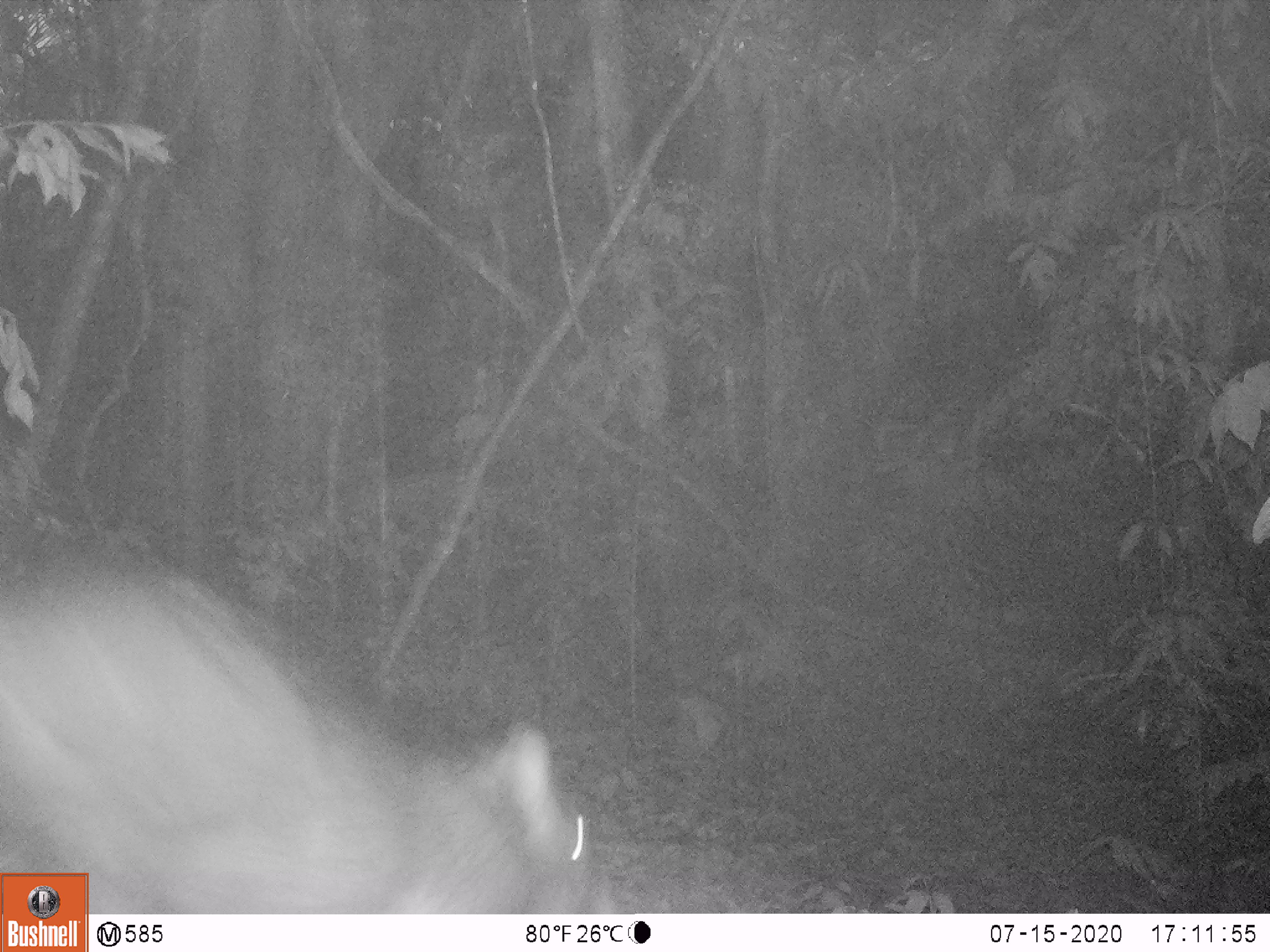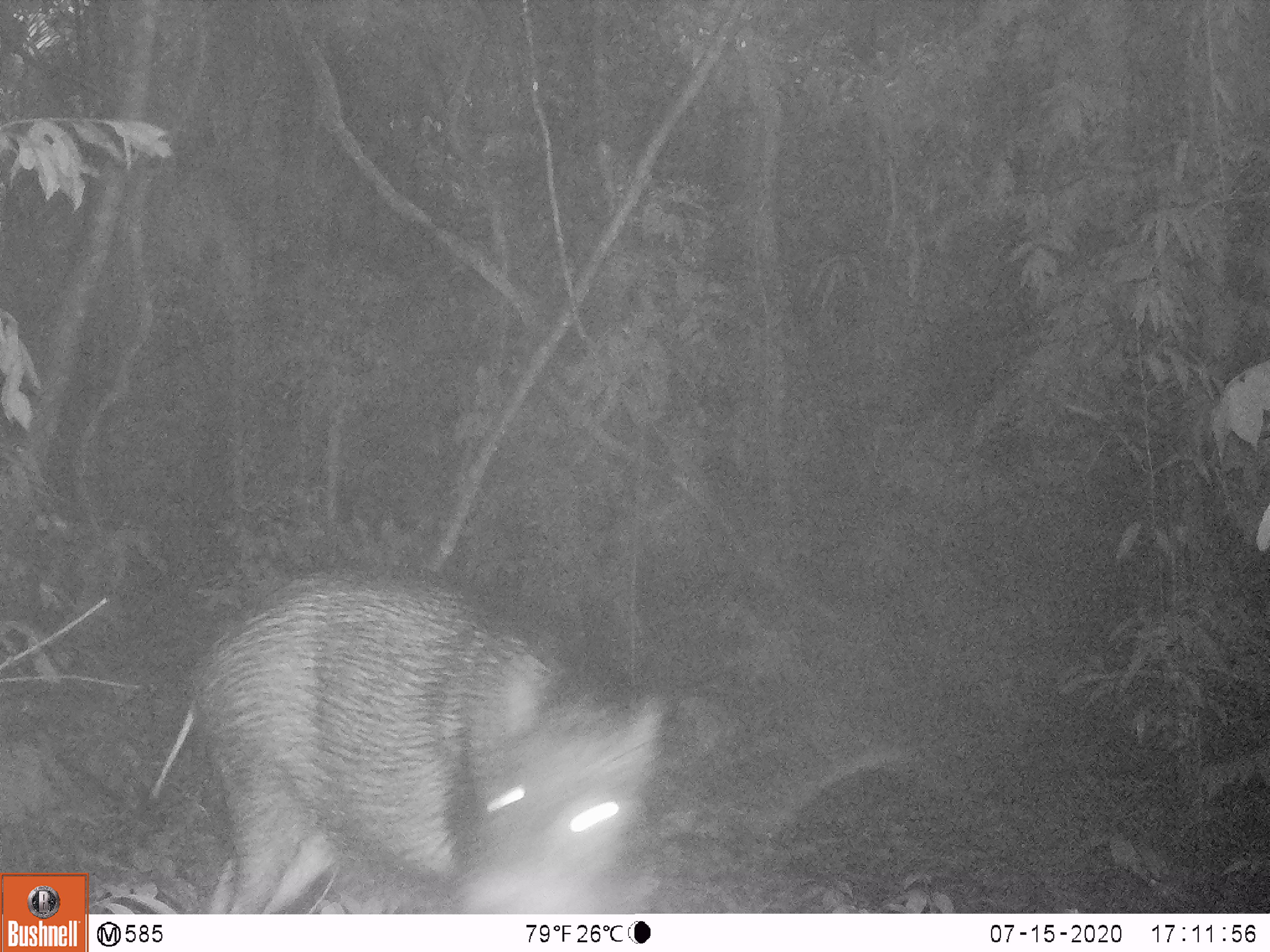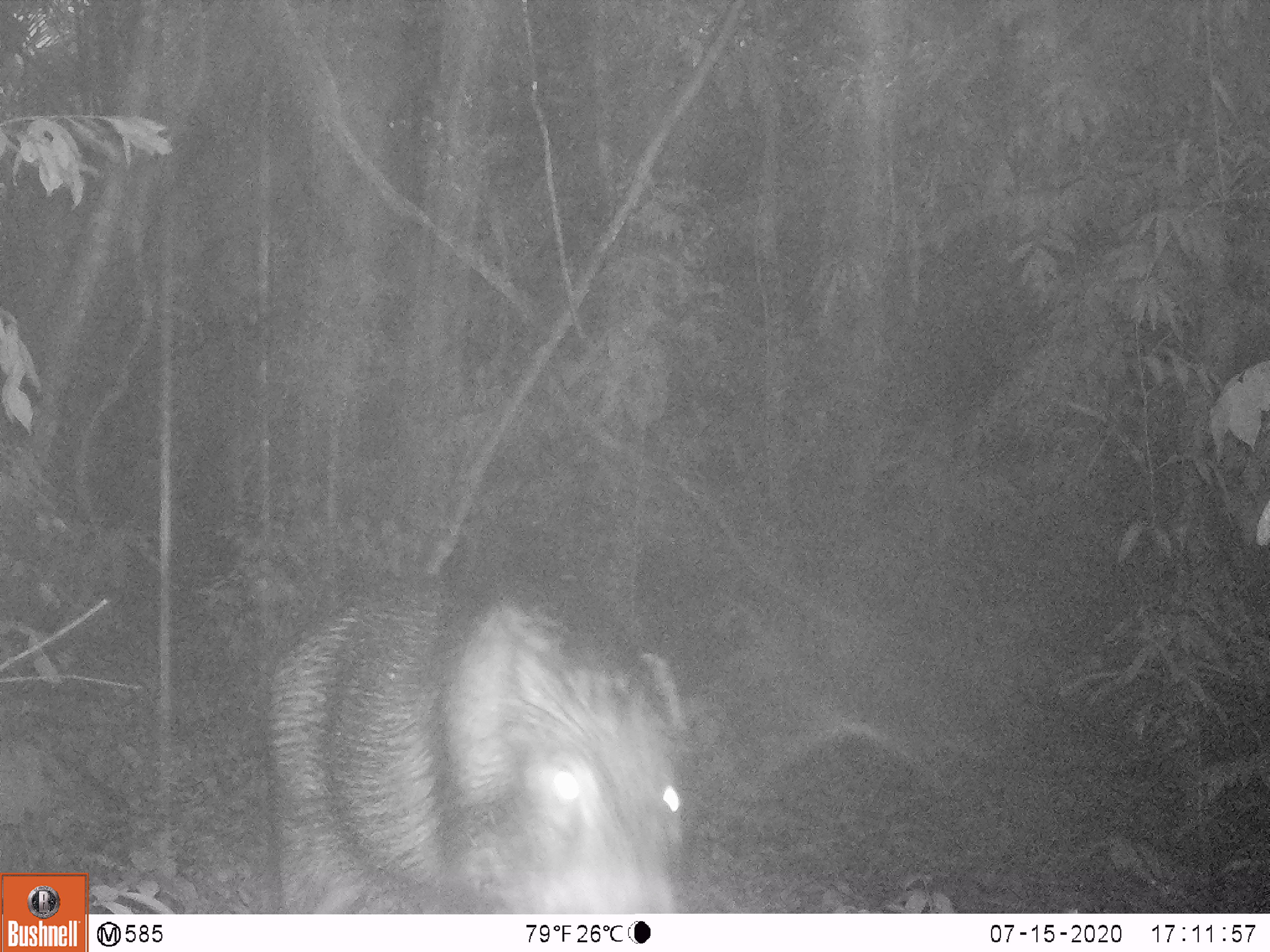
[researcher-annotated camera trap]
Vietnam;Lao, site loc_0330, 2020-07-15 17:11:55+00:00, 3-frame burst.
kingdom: Animalia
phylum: Chordata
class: Mammalia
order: Artiodactyla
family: Suidae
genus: Sus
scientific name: Sus scrofa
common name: eurasian wild pig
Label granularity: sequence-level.